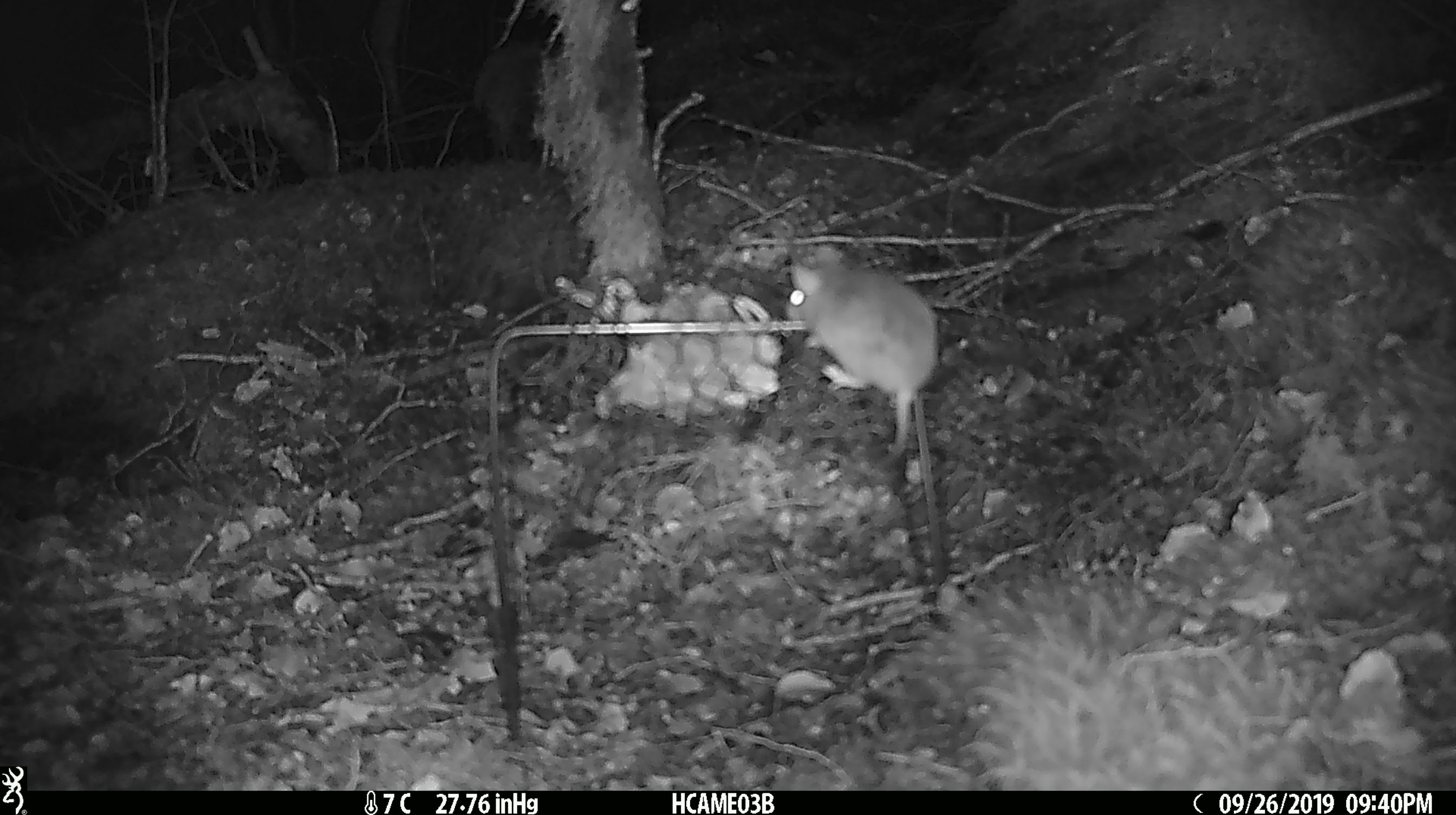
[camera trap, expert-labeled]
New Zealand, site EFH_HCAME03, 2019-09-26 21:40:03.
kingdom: Animalia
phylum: Chordata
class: Mammalia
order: Rodentia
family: Muridae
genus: Mus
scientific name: Mus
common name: mouse